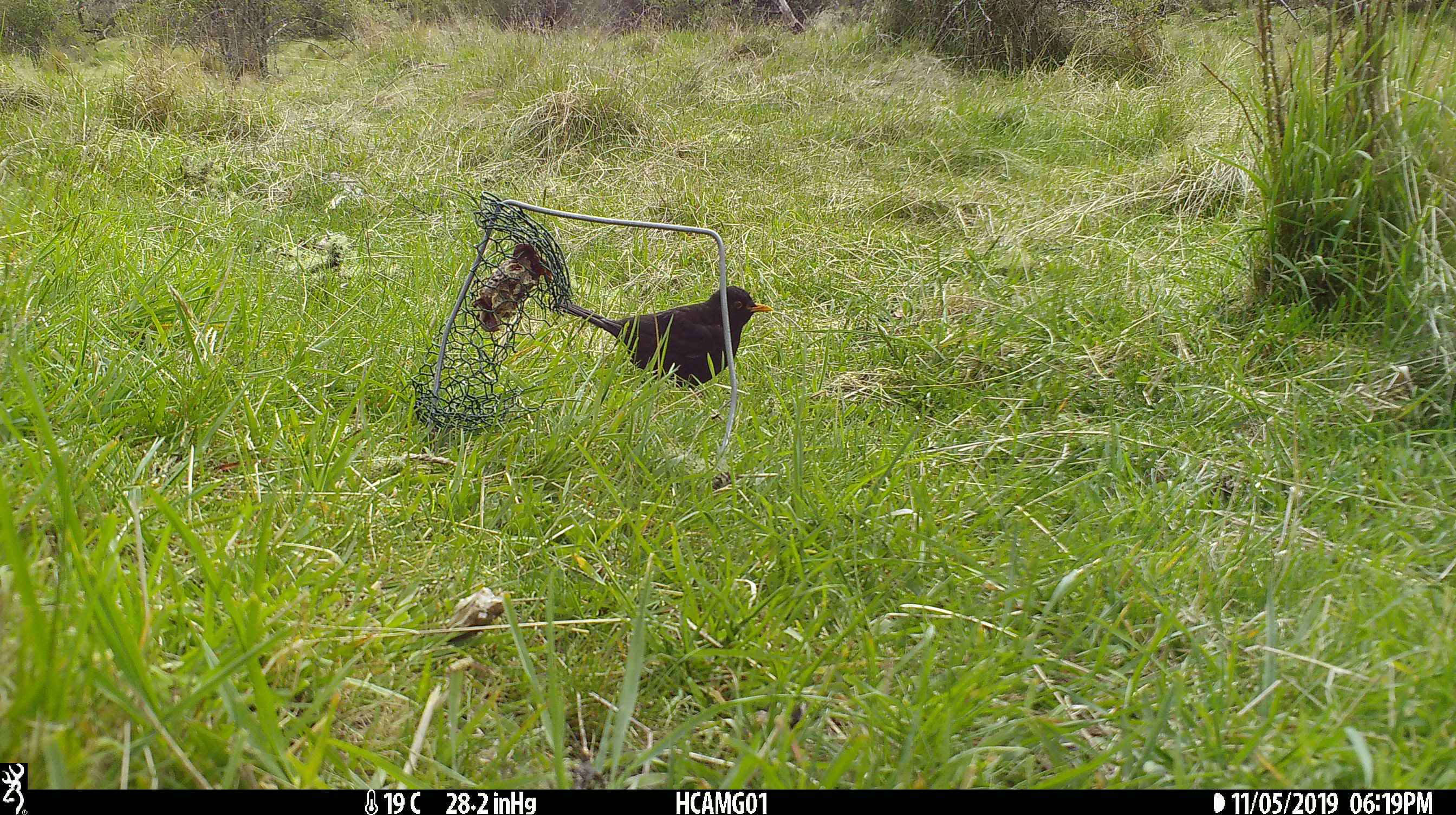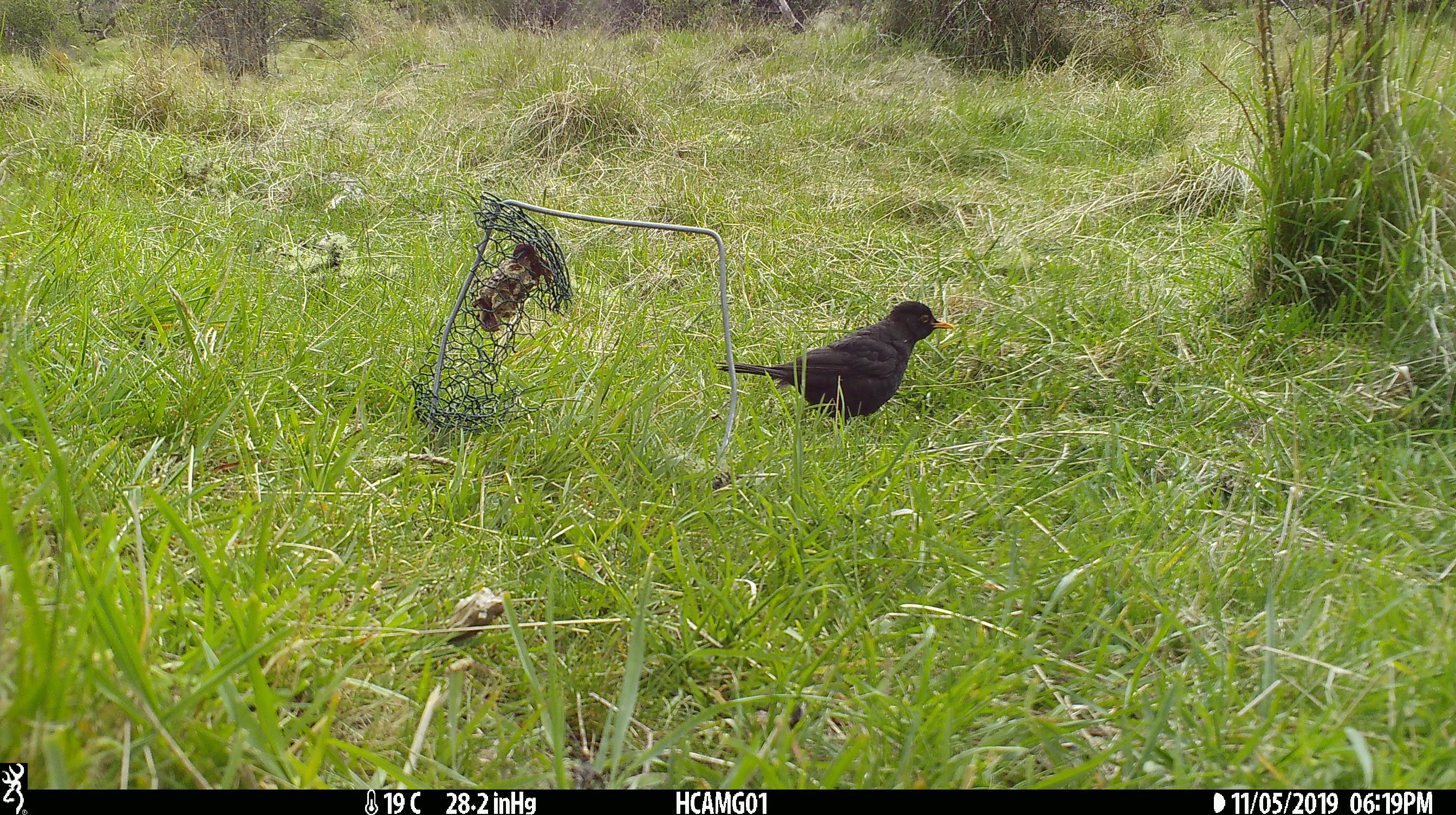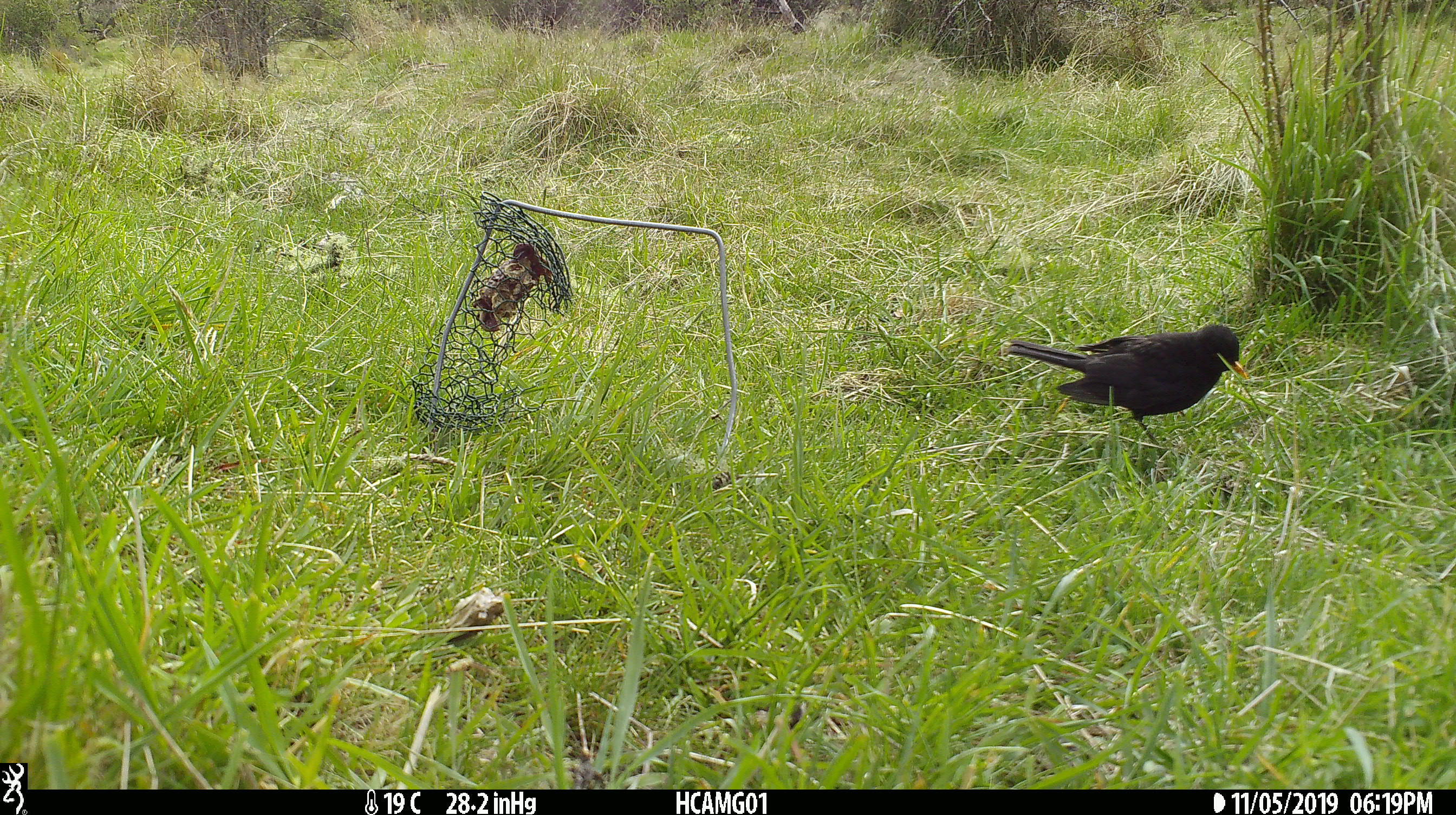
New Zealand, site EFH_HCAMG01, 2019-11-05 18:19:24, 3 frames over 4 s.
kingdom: Animalia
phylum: Chordata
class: Aves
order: Passeriformes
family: Turdidae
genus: Turdus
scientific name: Turdus merula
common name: eurasian blackbird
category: blackbird